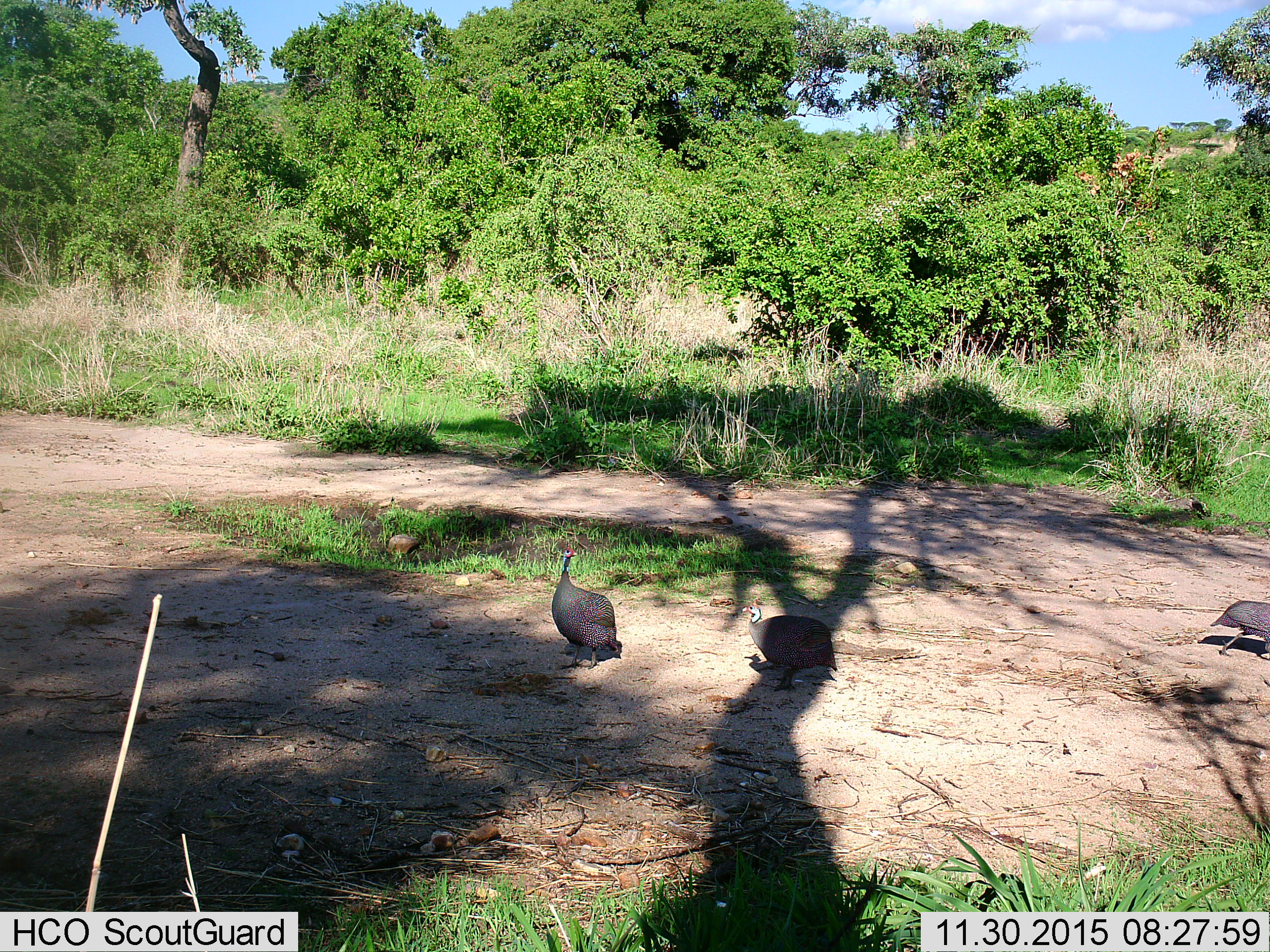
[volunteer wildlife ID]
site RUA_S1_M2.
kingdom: Animalia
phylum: Chordata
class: Aves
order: Galliformes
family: Numididae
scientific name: Numididae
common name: guineafowl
Guineafowl (Numididae), count 3. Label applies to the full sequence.